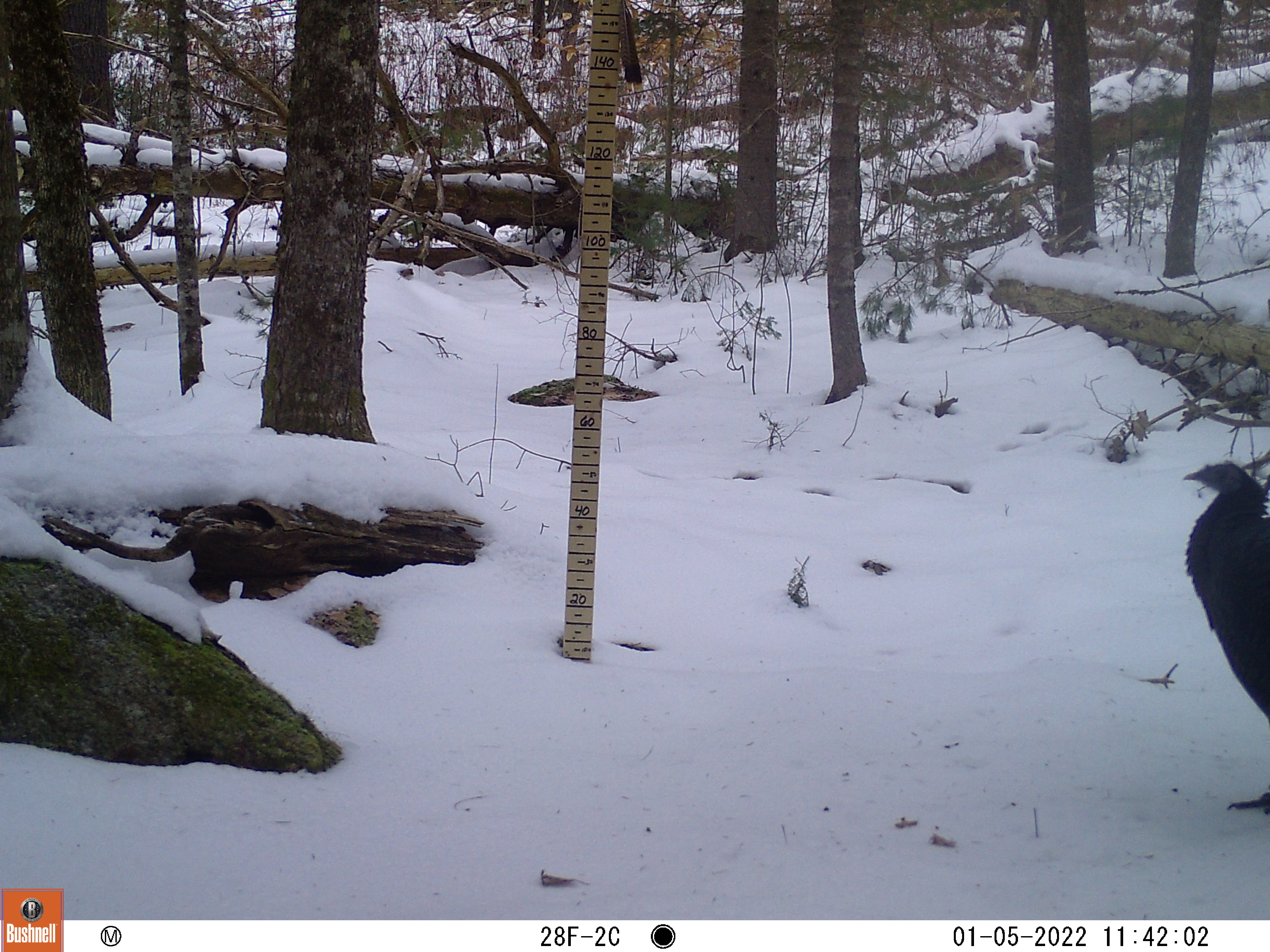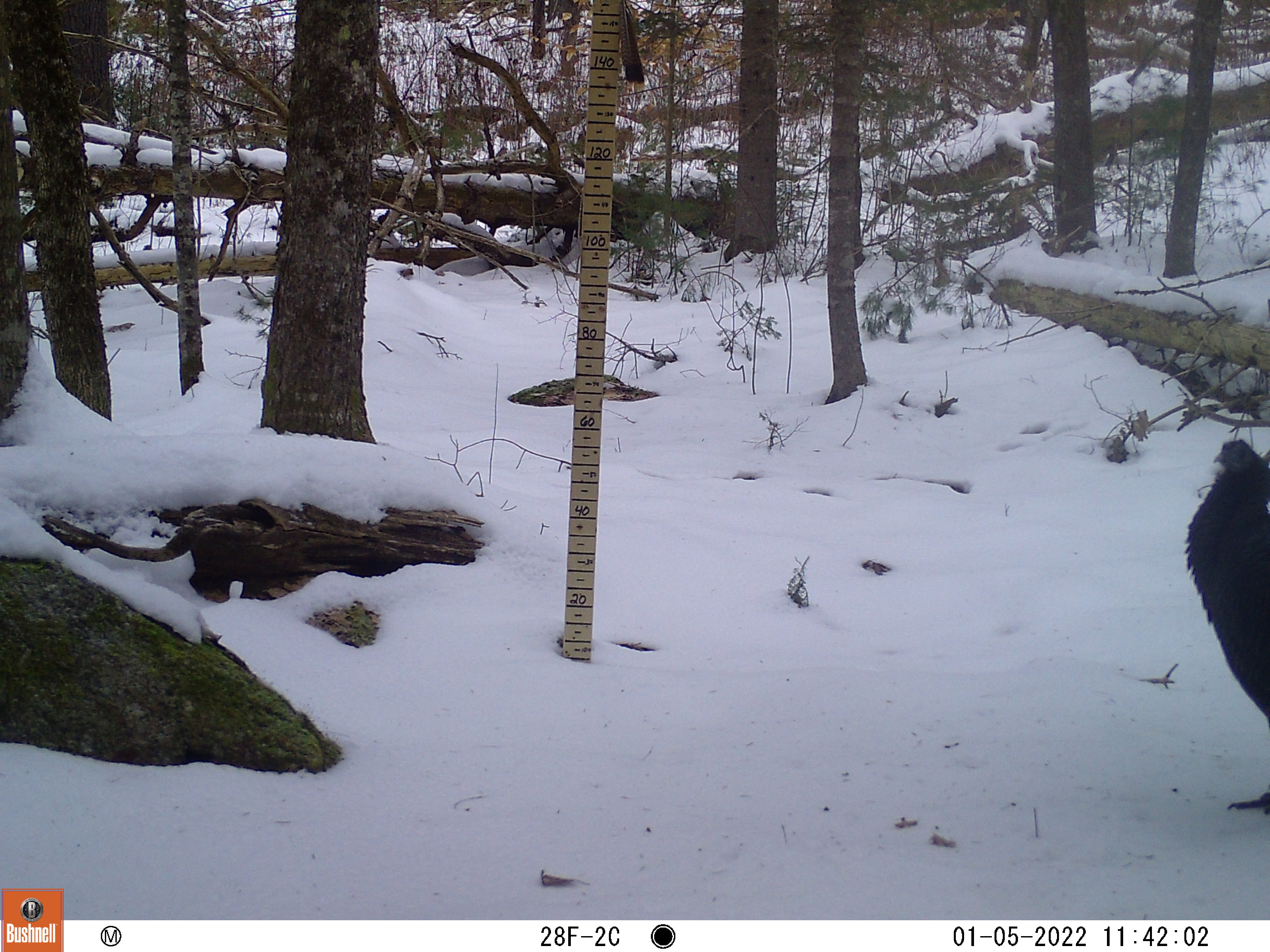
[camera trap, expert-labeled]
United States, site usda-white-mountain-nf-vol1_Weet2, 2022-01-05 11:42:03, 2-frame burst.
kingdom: Animalia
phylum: Chordata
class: Aves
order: Galliformes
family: Phasianidae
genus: Meleagris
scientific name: Meleagris gallopavo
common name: wild turkey